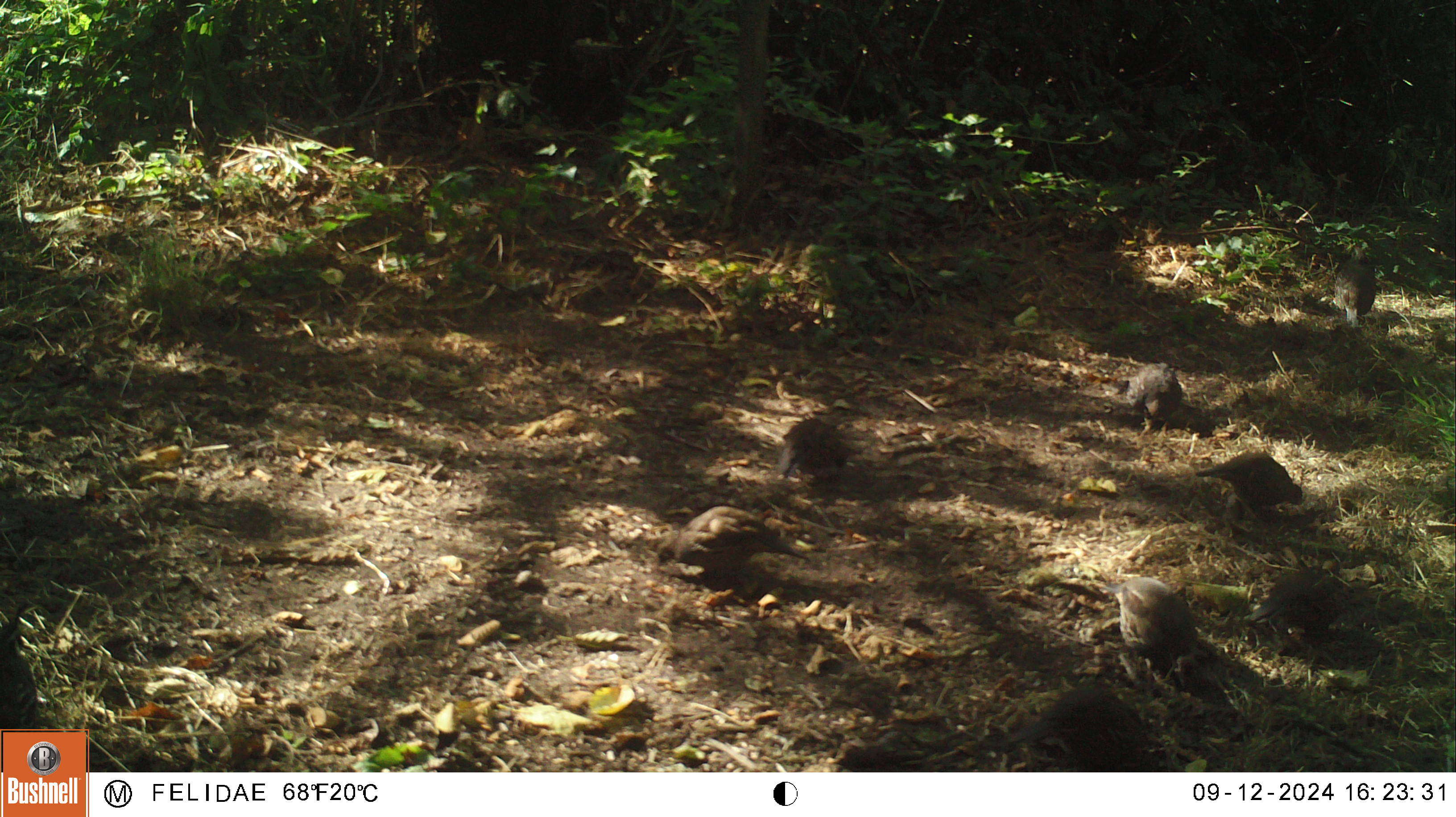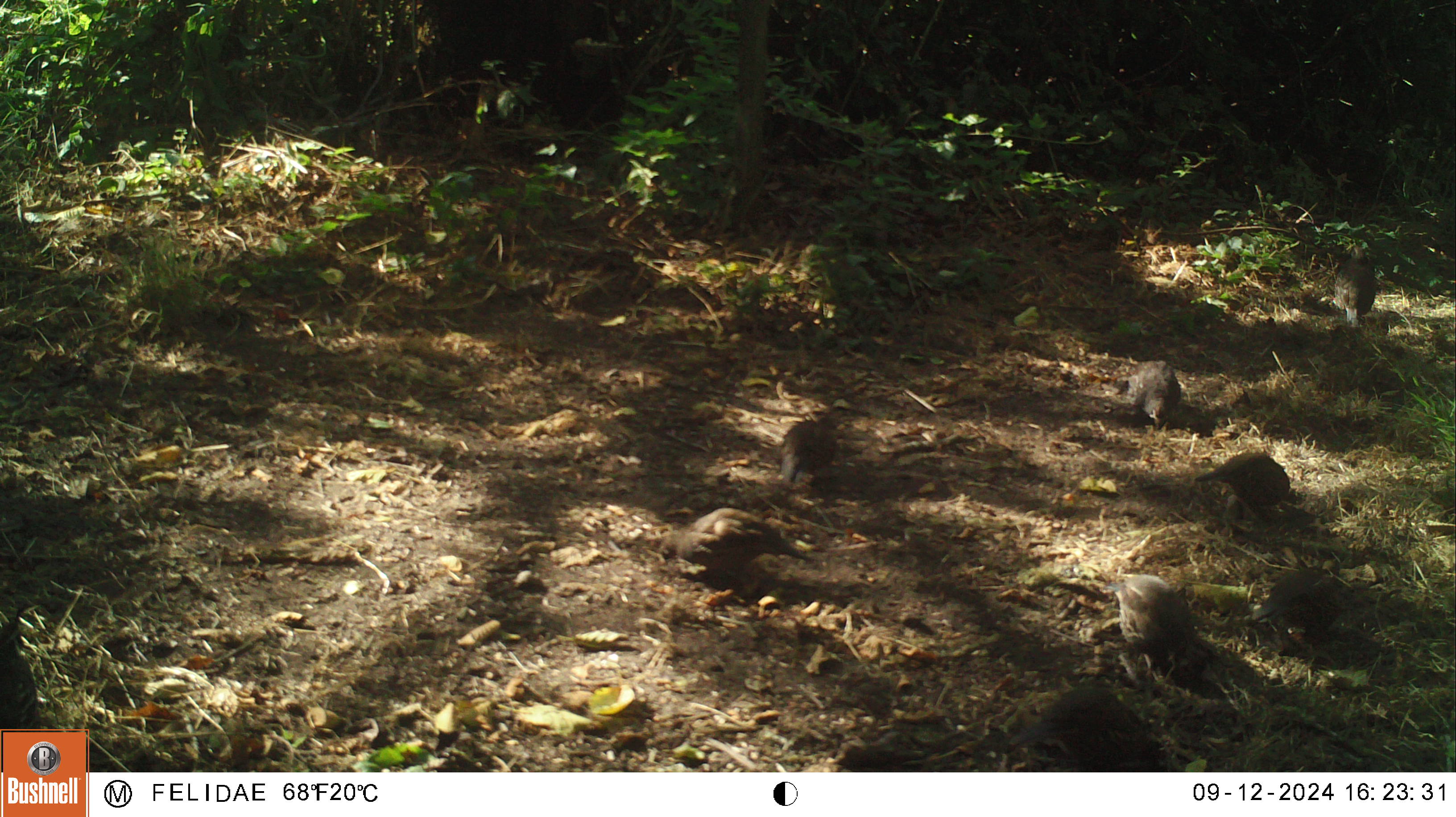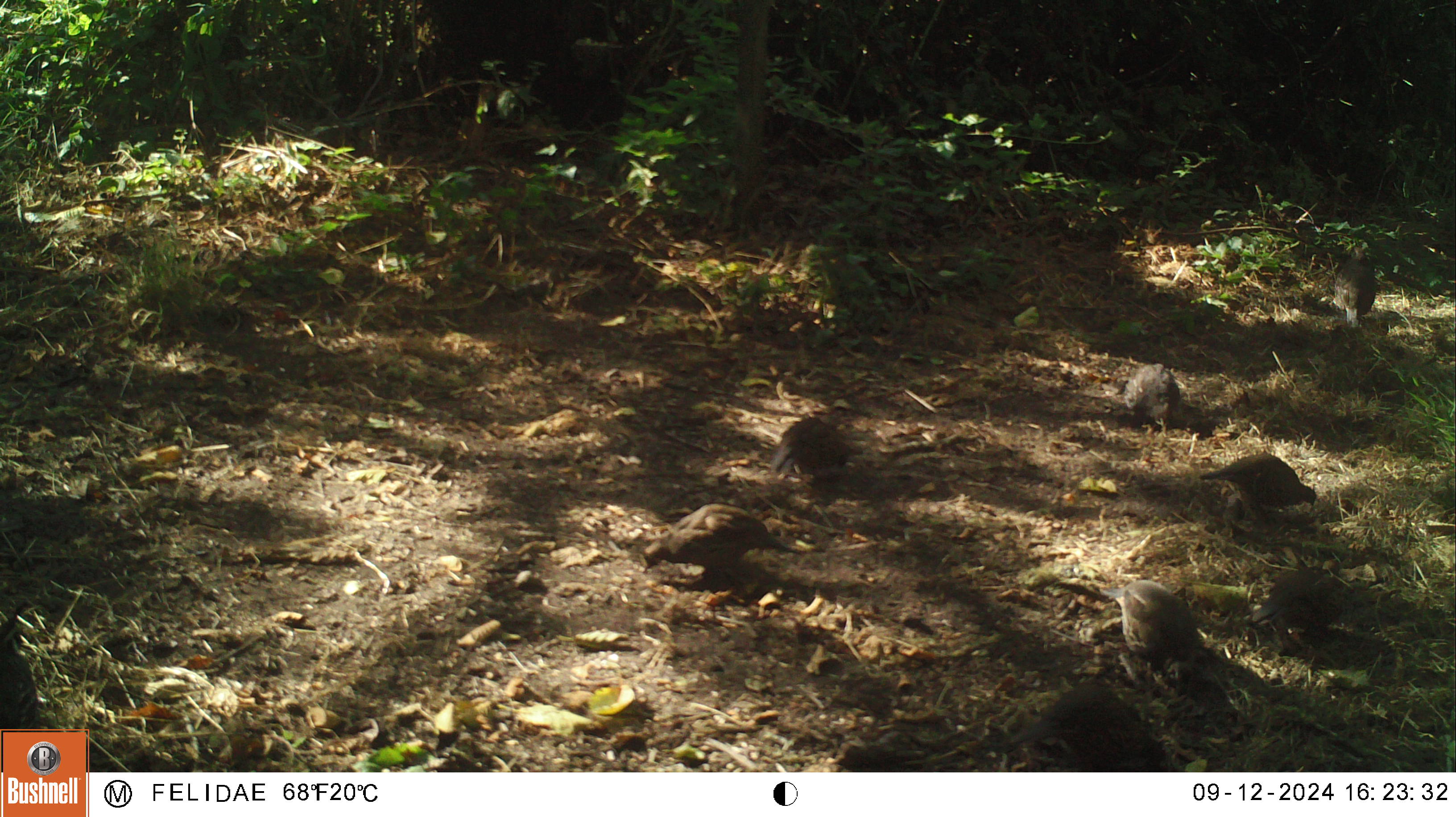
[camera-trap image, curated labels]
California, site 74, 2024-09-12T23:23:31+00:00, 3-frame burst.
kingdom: Animalia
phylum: Chordata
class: Aves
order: Galliformes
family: Odontophoridae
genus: Callipepla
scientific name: Callipepla californica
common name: california quail